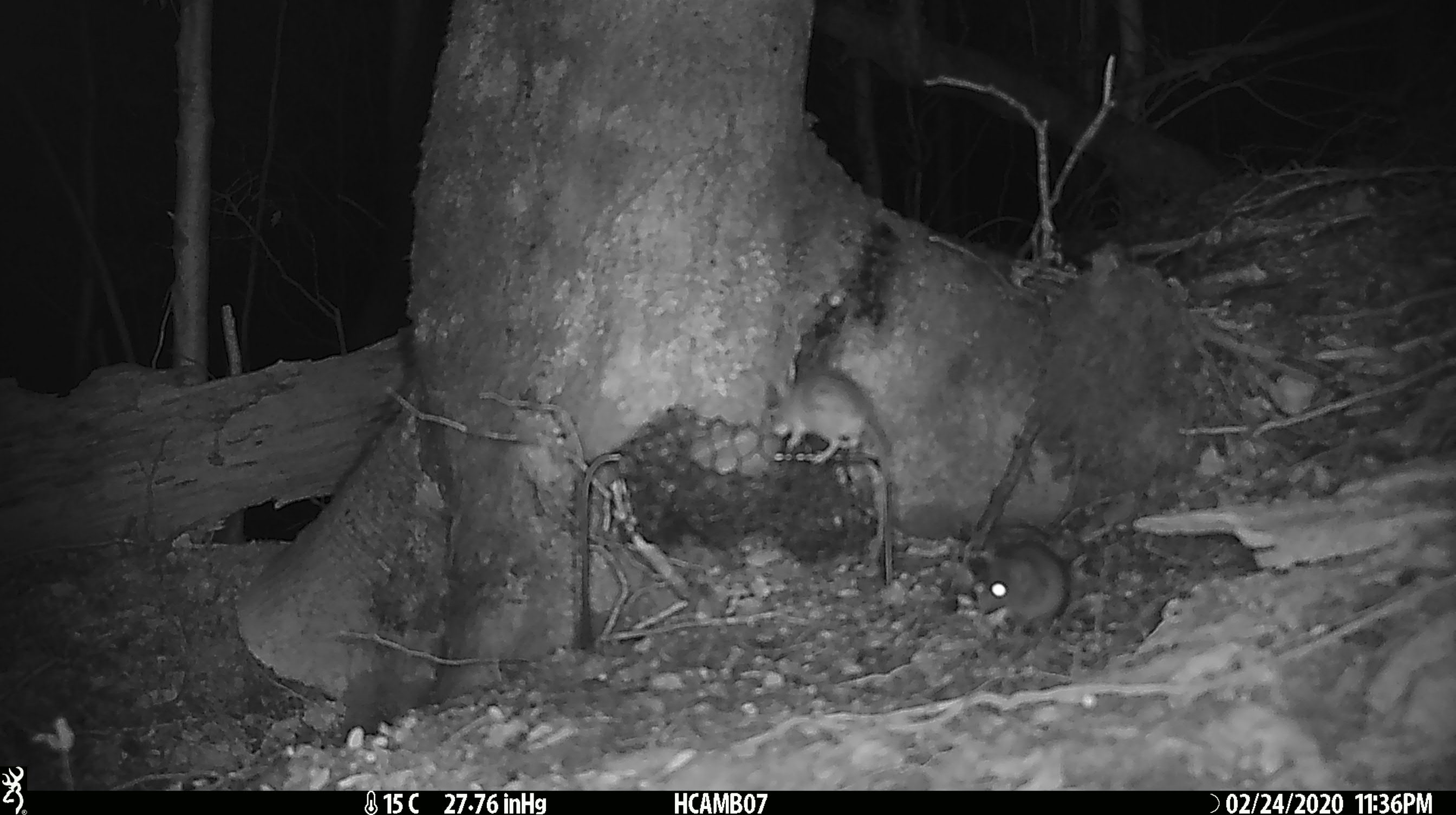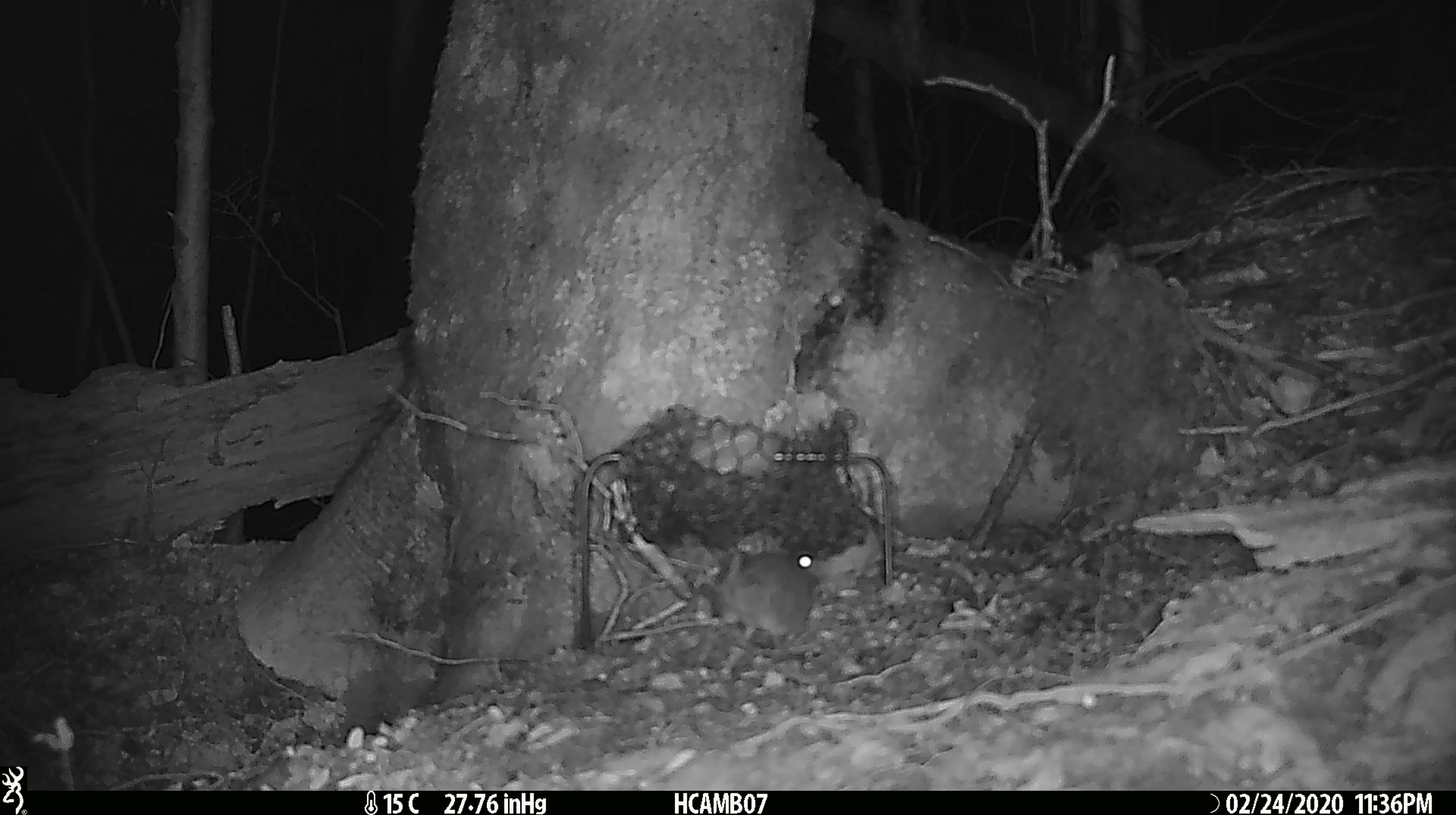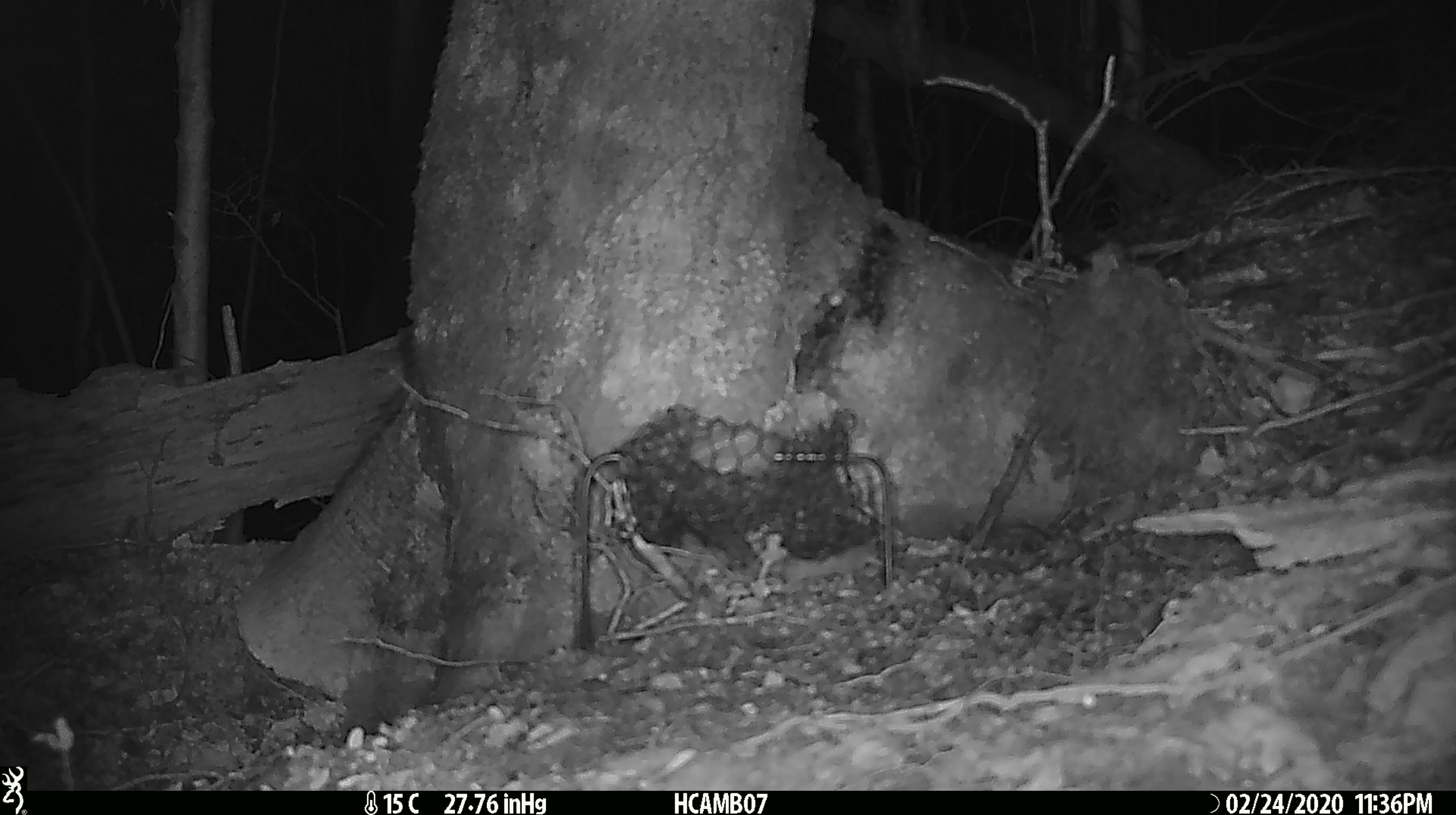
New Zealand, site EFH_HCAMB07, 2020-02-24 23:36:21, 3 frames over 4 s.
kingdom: Animalia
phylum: Chordata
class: Mammalia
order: Rodentia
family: Muridae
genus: Mus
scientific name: Mus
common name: mouse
Mouse (Mus).